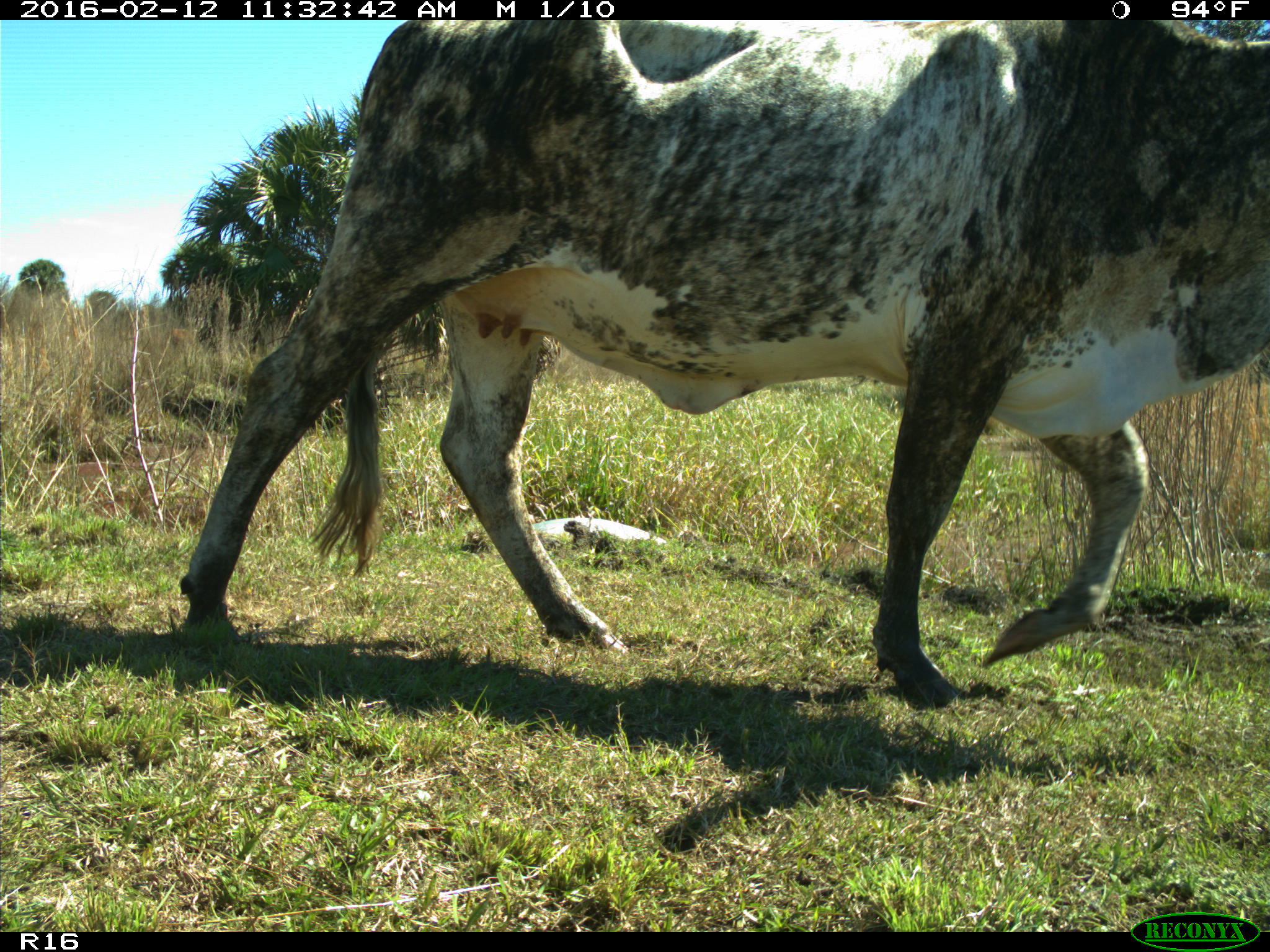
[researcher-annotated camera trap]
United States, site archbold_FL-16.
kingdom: Animalia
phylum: Chordata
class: Mammalia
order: Artiodactyla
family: Bovidae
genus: Bos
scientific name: Bos taurus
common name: domestic cow